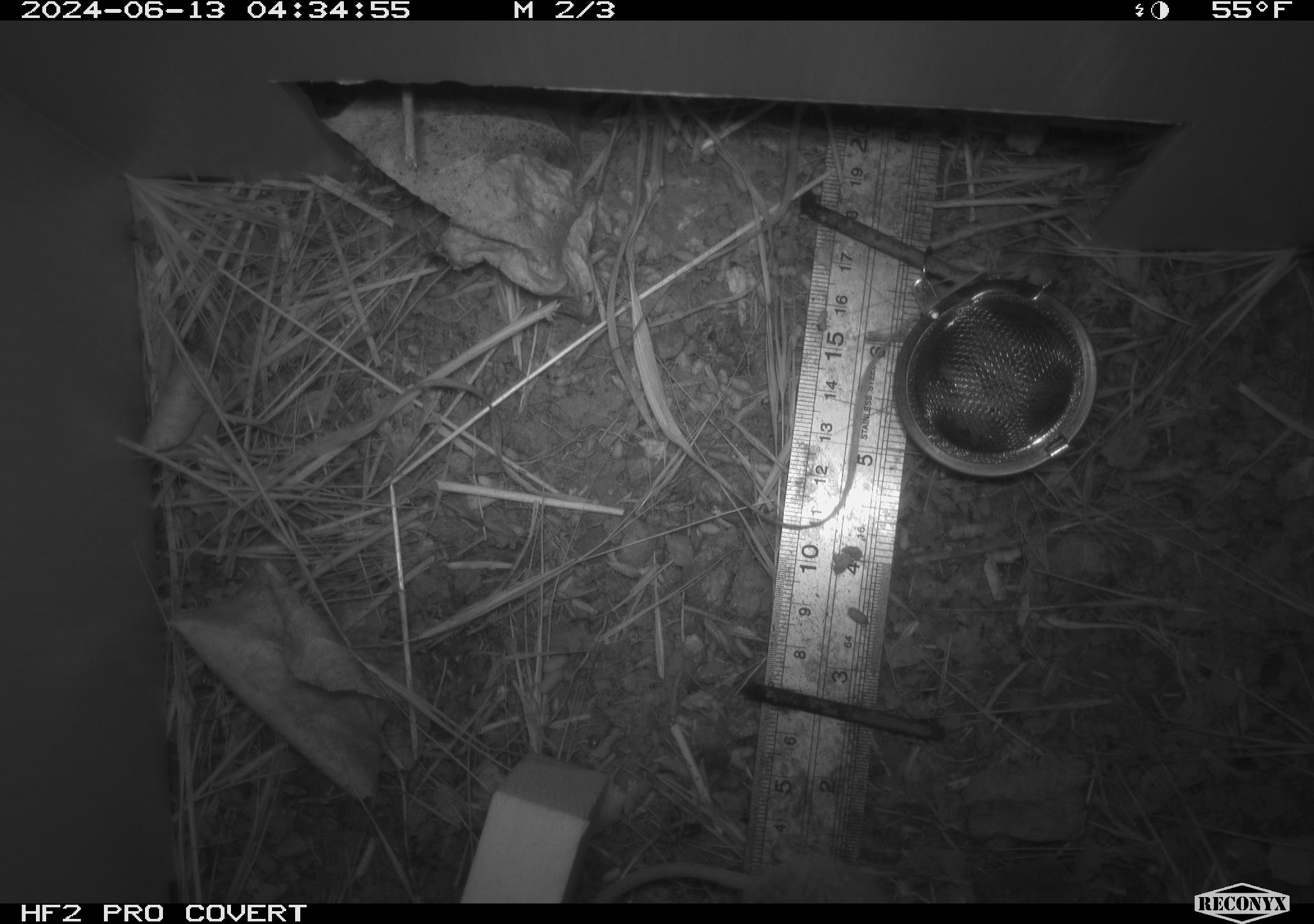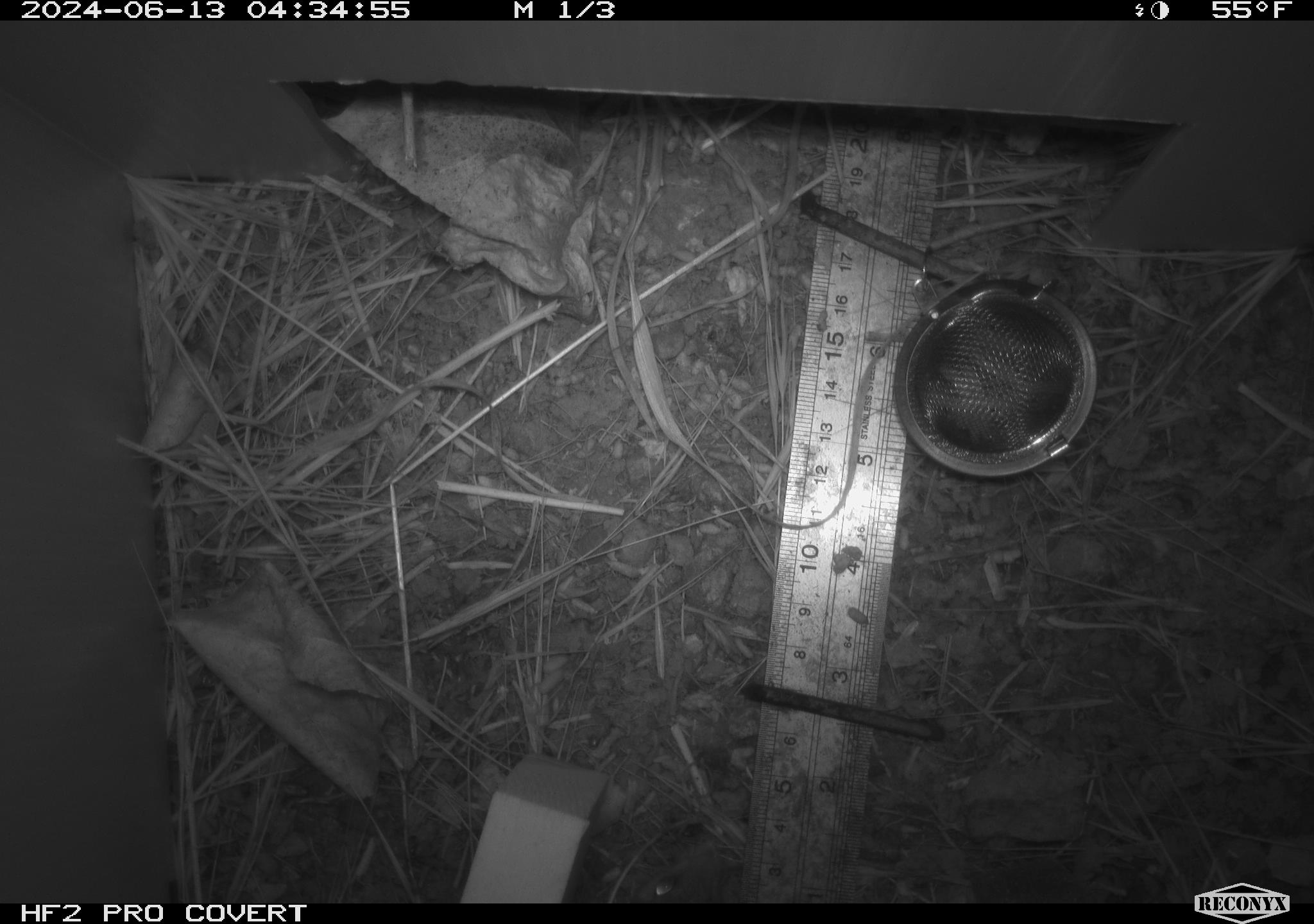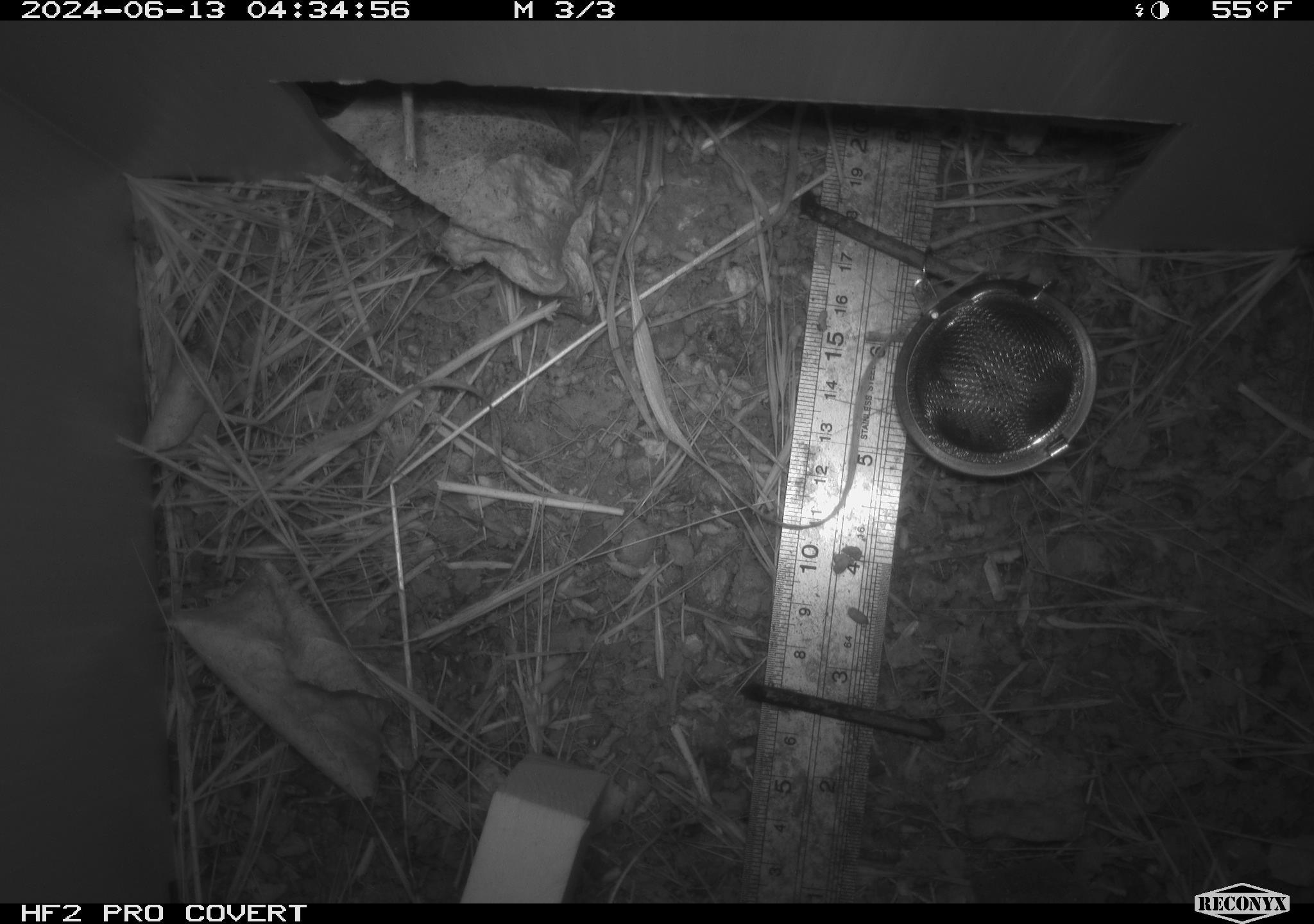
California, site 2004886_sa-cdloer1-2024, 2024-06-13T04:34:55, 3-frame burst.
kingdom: Animalia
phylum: Chordata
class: Mammalia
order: Rodentia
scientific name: Rodentia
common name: mouse species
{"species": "mouse species (Rodentia)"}